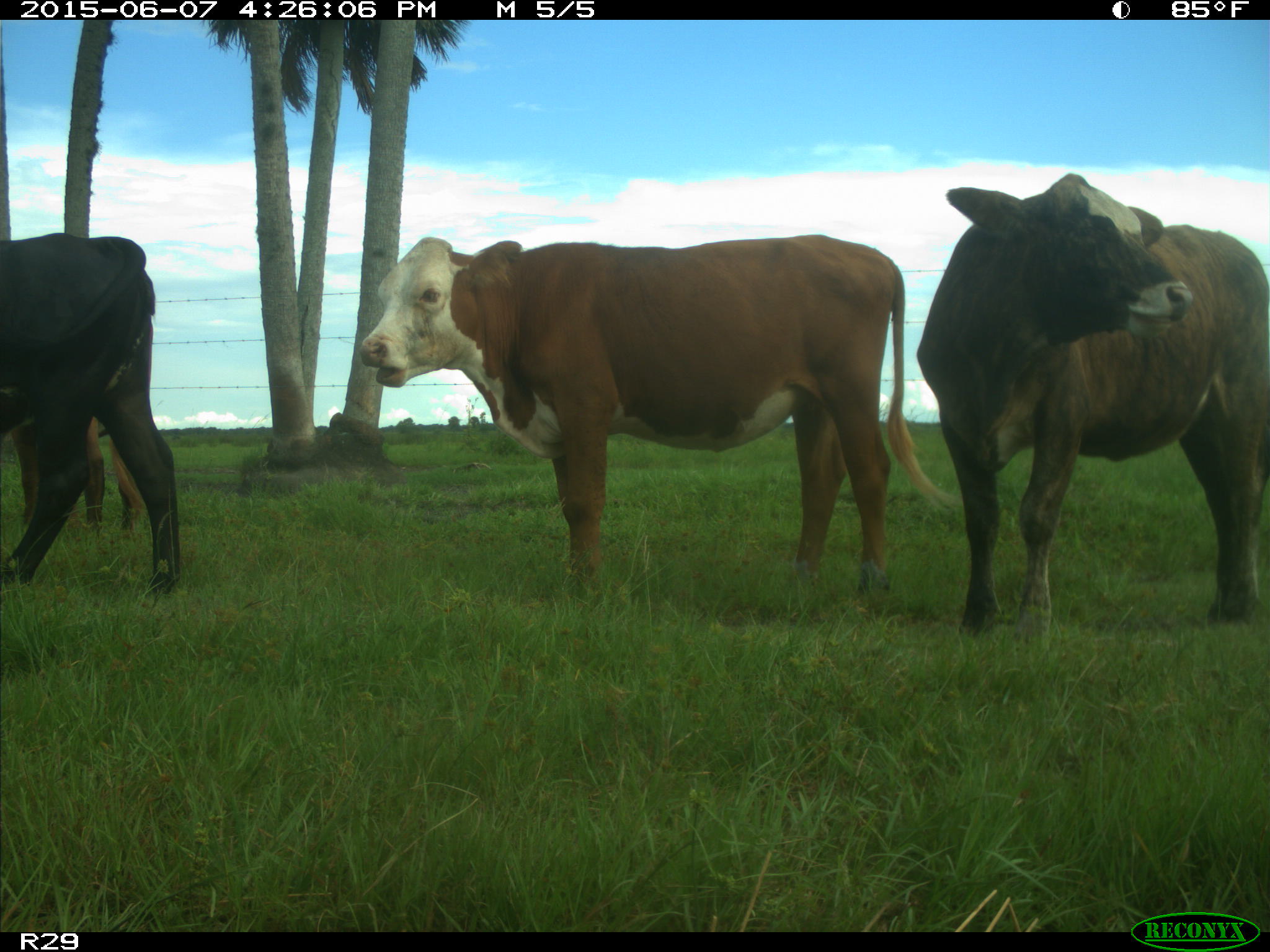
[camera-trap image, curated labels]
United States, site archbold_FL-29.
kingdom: Animalia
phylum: Chordata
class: Mammalia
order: Artiodactyla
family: Bovidae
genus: Bos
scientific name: Bos taurus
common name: domestic cow